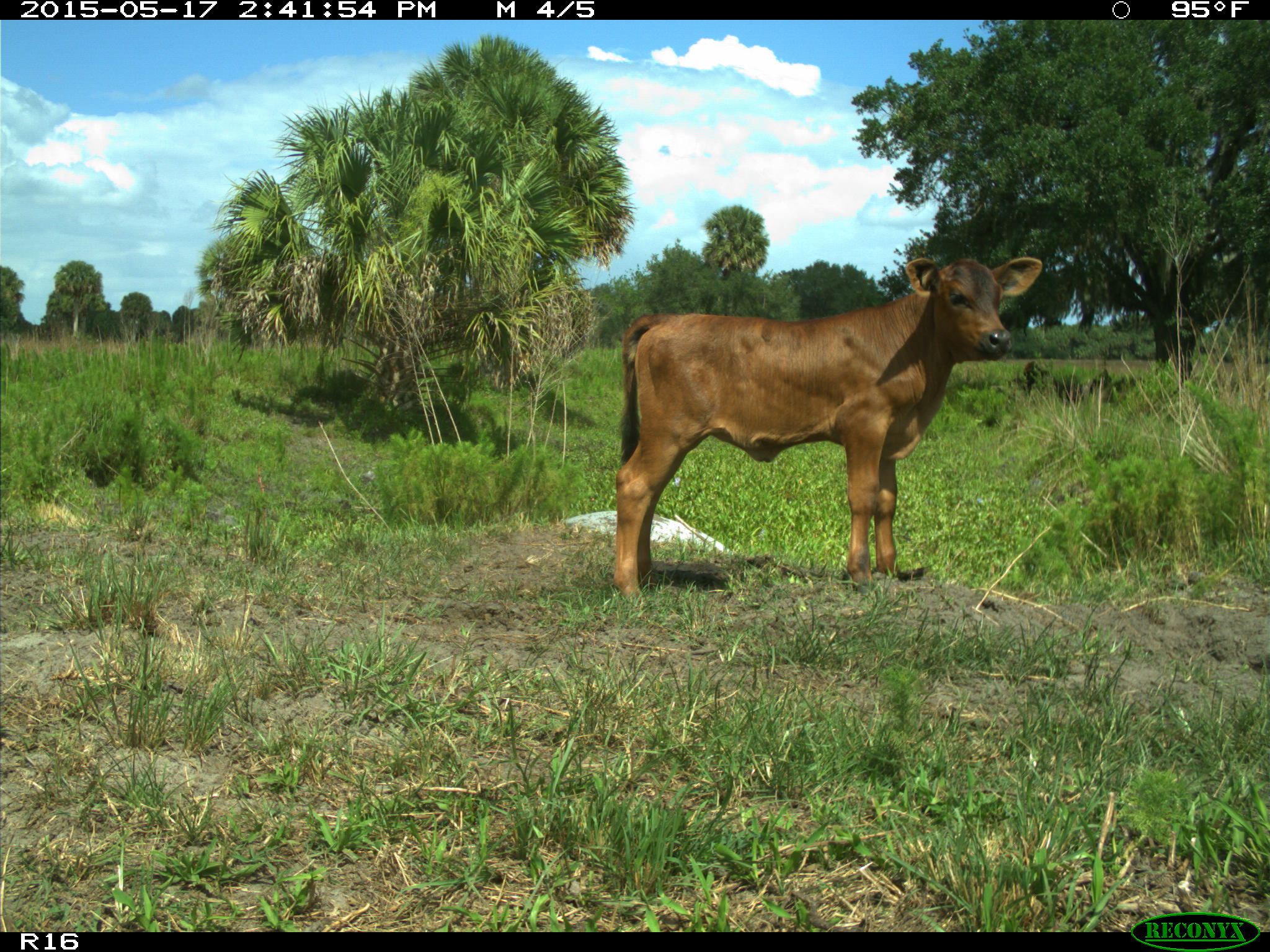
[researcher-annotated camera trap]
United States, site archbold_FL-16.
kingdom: Animalia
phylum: Chordata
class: Mammalia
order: Artiodactyla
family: Bovidae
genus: Bos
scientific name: Bos taurus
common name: domestic cow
Bos taurus (domestic cow).